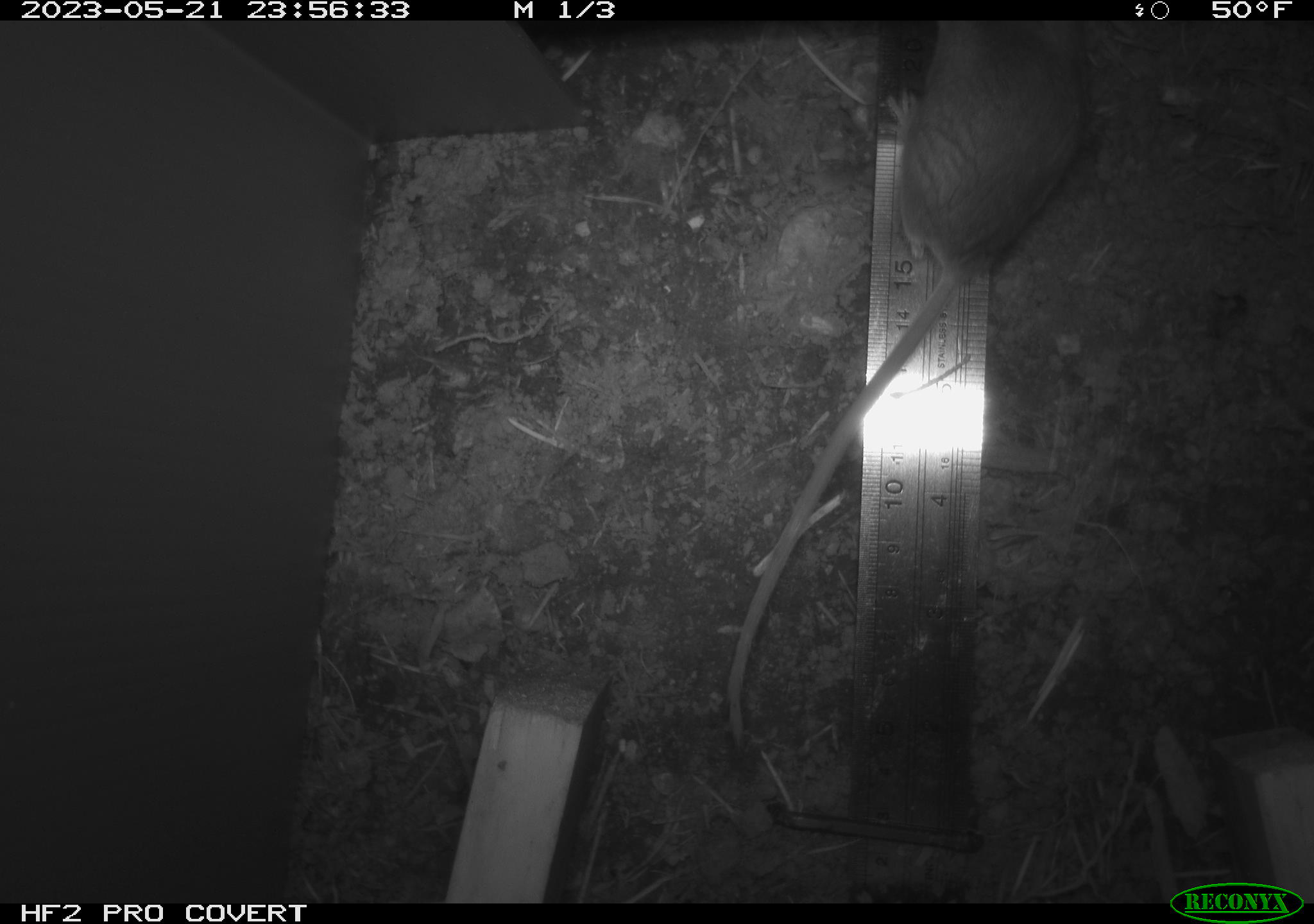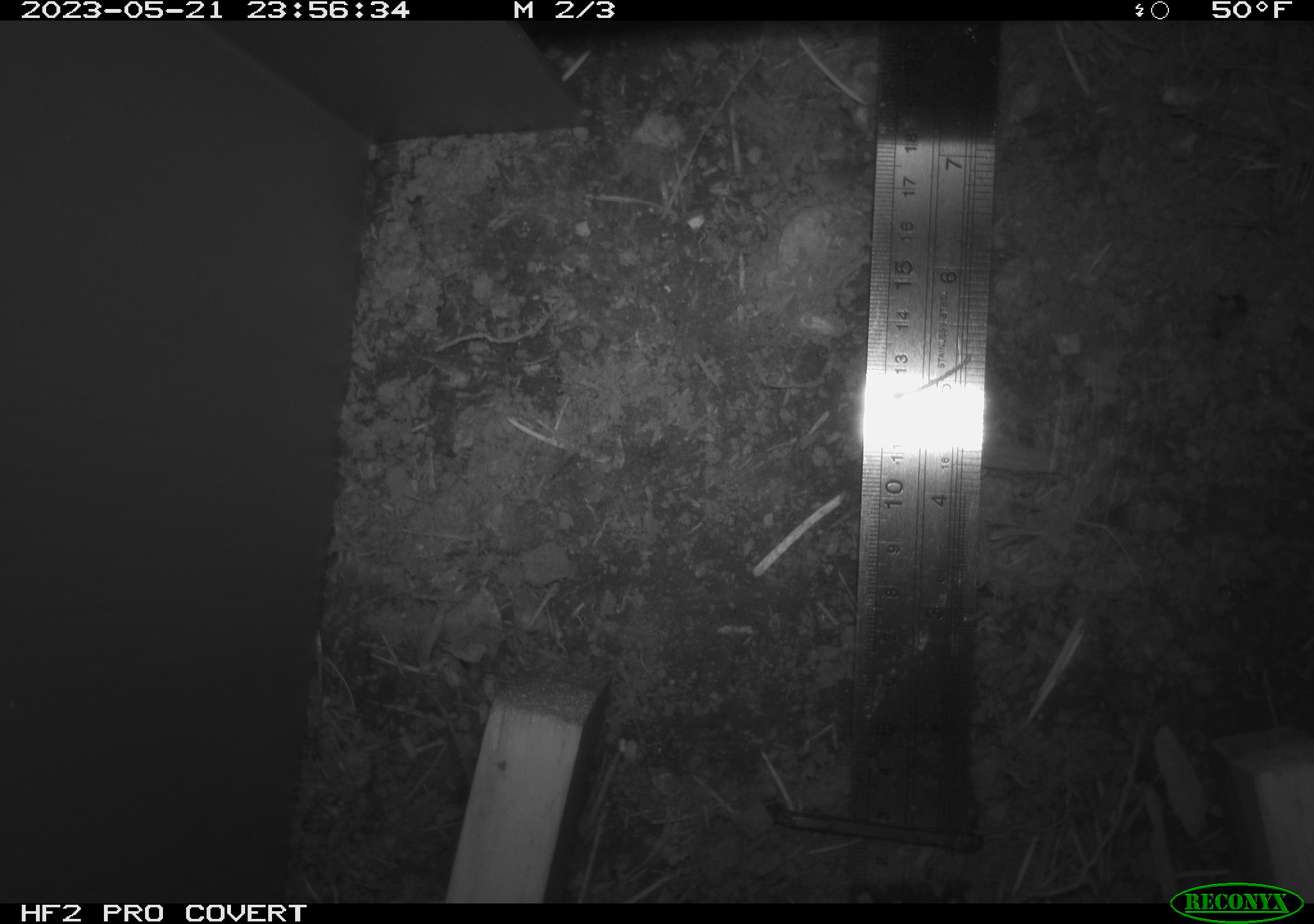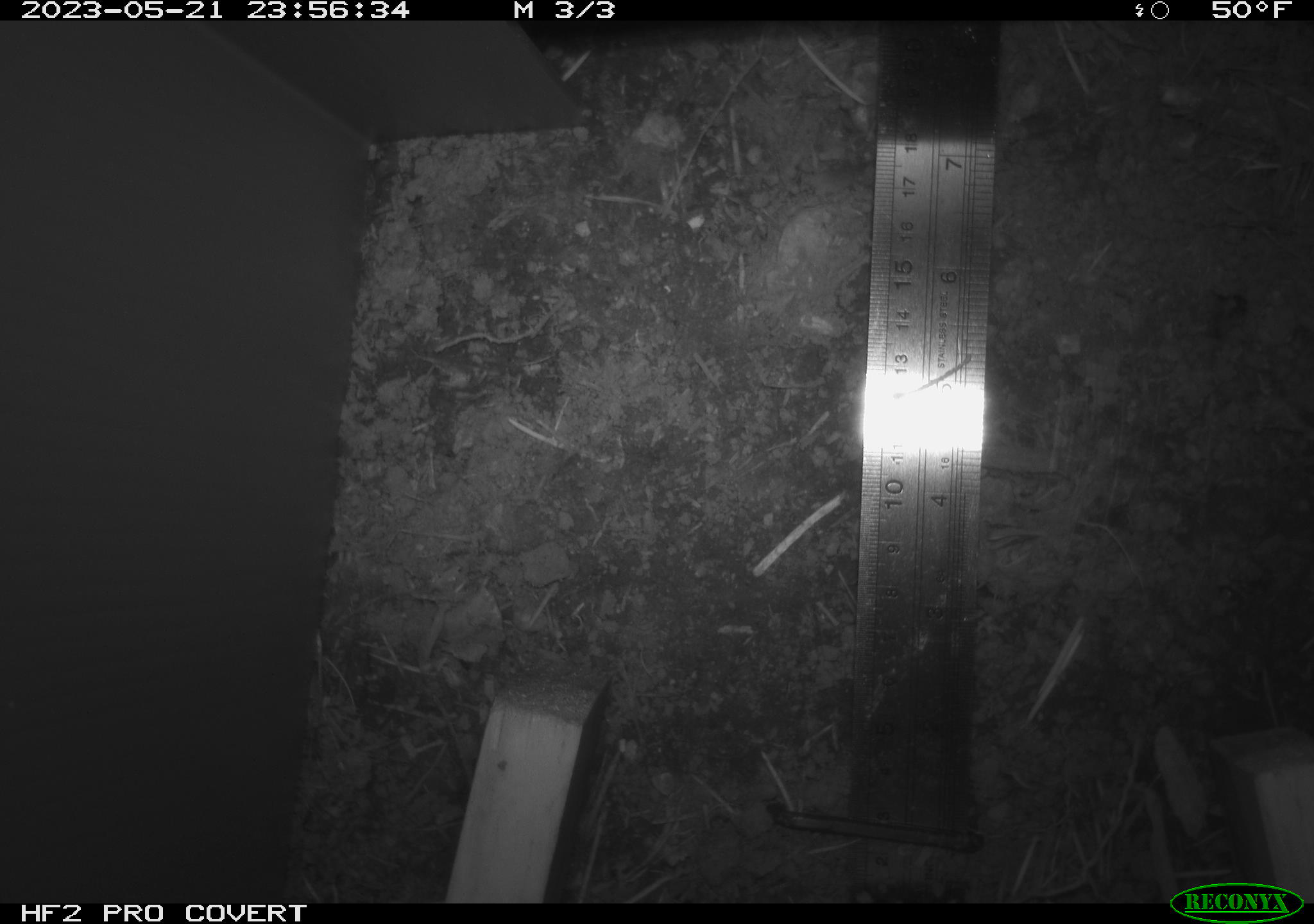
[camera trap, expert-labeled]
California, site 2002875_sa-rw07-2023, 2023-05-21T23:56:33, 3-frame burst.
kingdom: Animalia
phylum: Chordata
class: Mammalia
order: Rodentia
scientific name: Rodentia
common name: mouse species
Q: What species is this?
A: Mouse species (Rodentia).